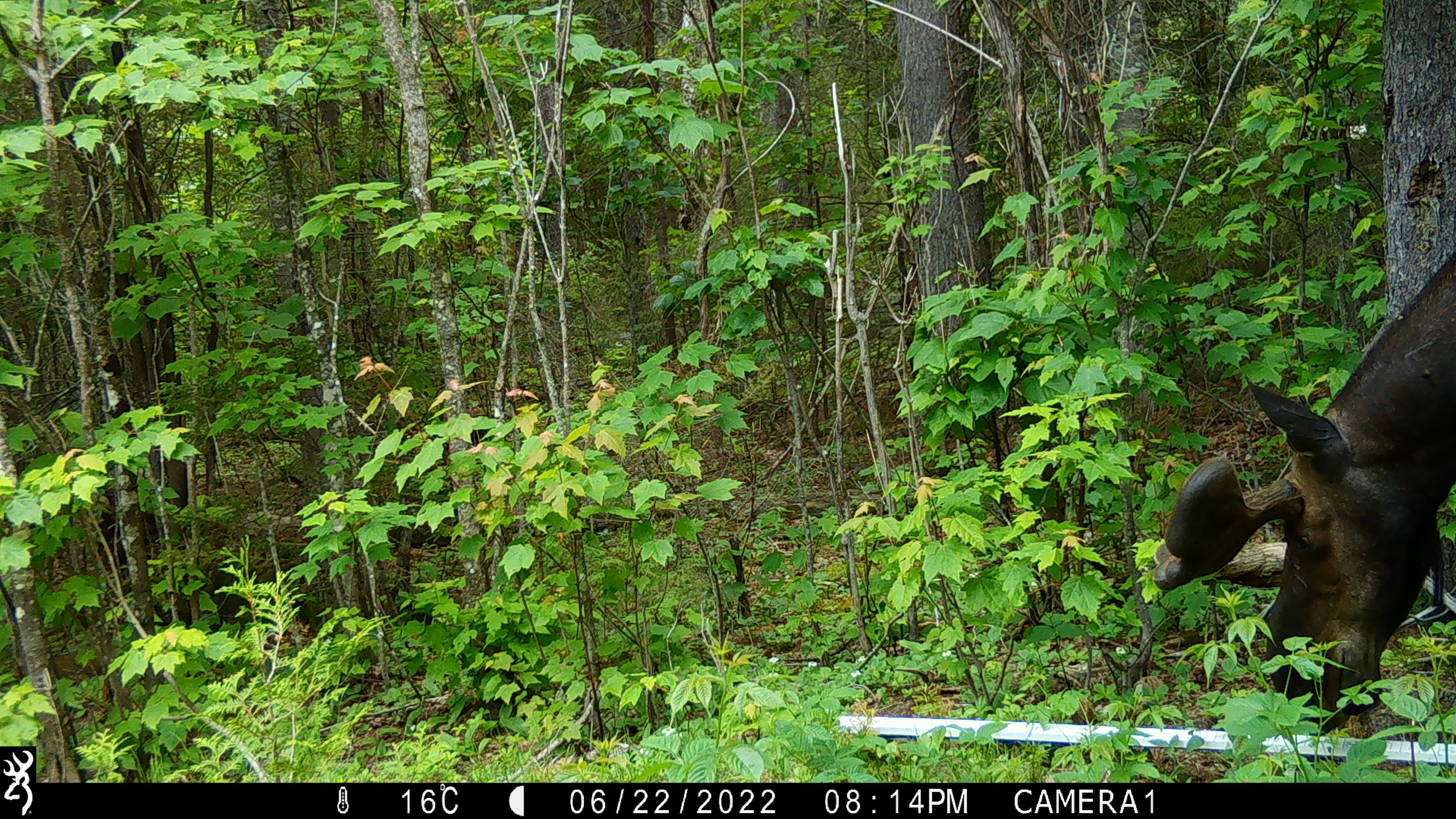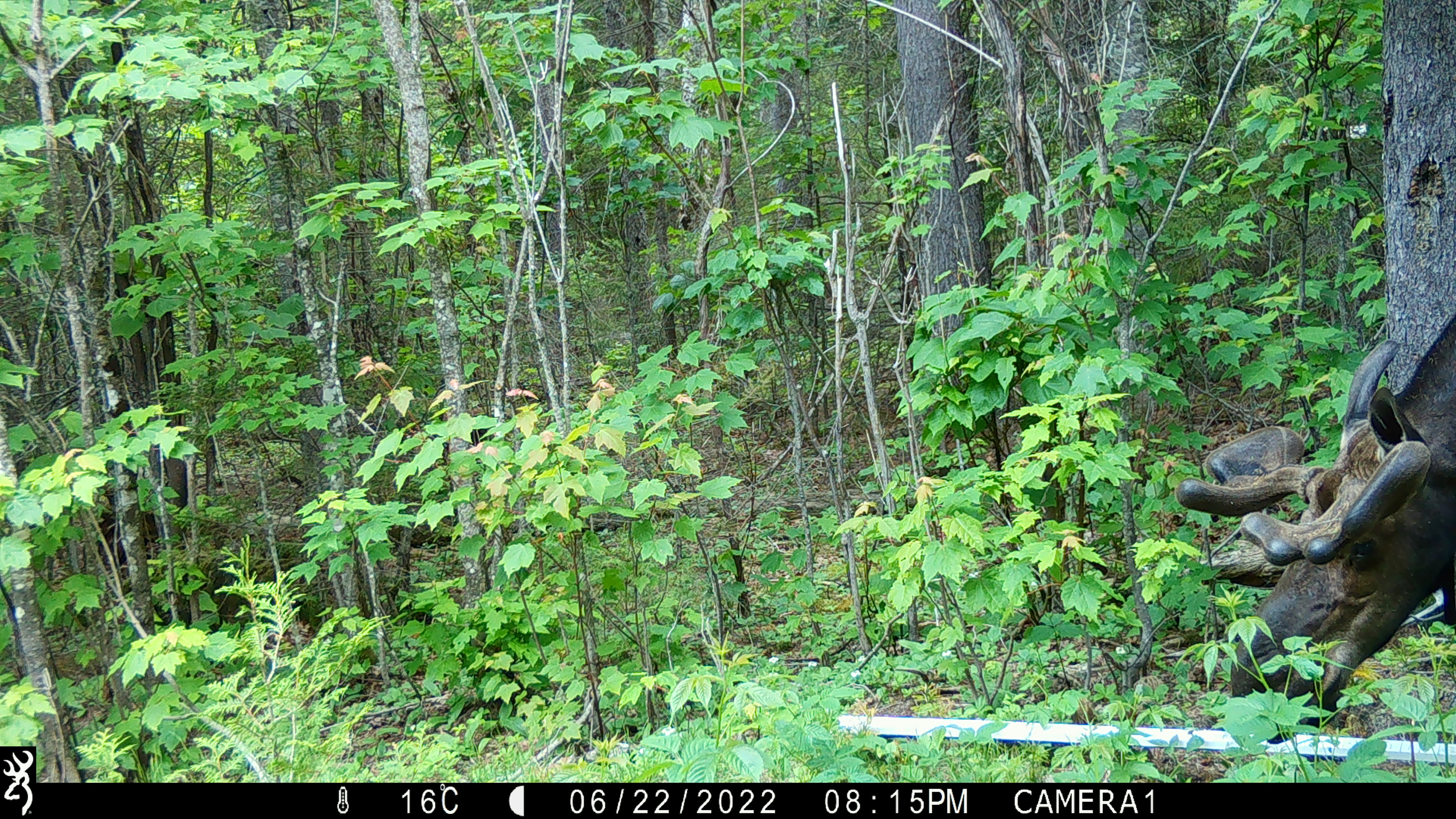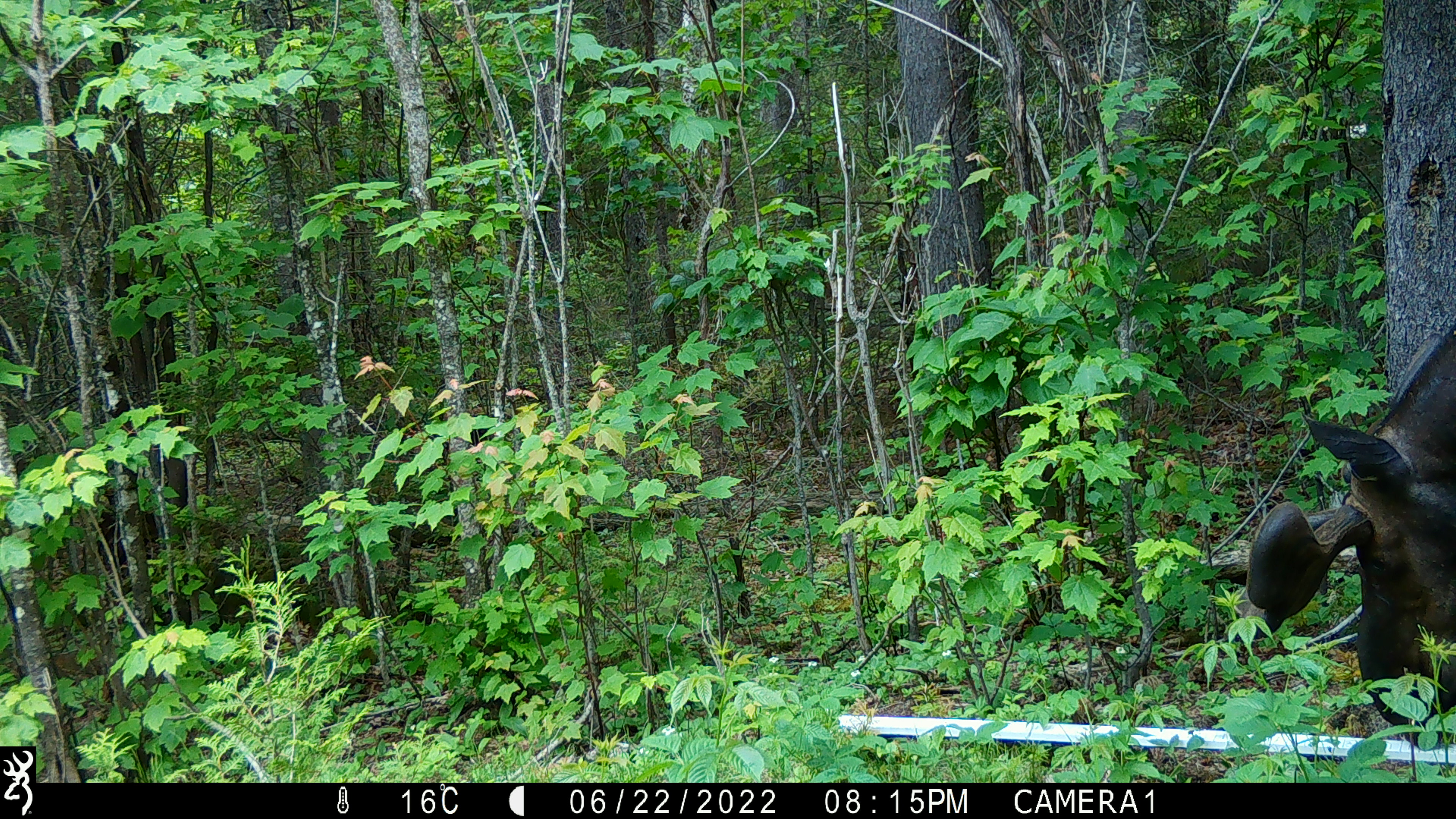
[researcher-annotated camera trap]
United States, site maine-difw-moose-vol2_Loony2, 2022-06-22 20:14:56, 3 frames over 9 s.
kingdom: Animalia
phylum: Chordata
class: Mammalia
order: Artiodactyla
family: Cervidae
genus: Alces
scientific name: Alces alces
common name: moose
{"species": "moose (Alces alces)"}